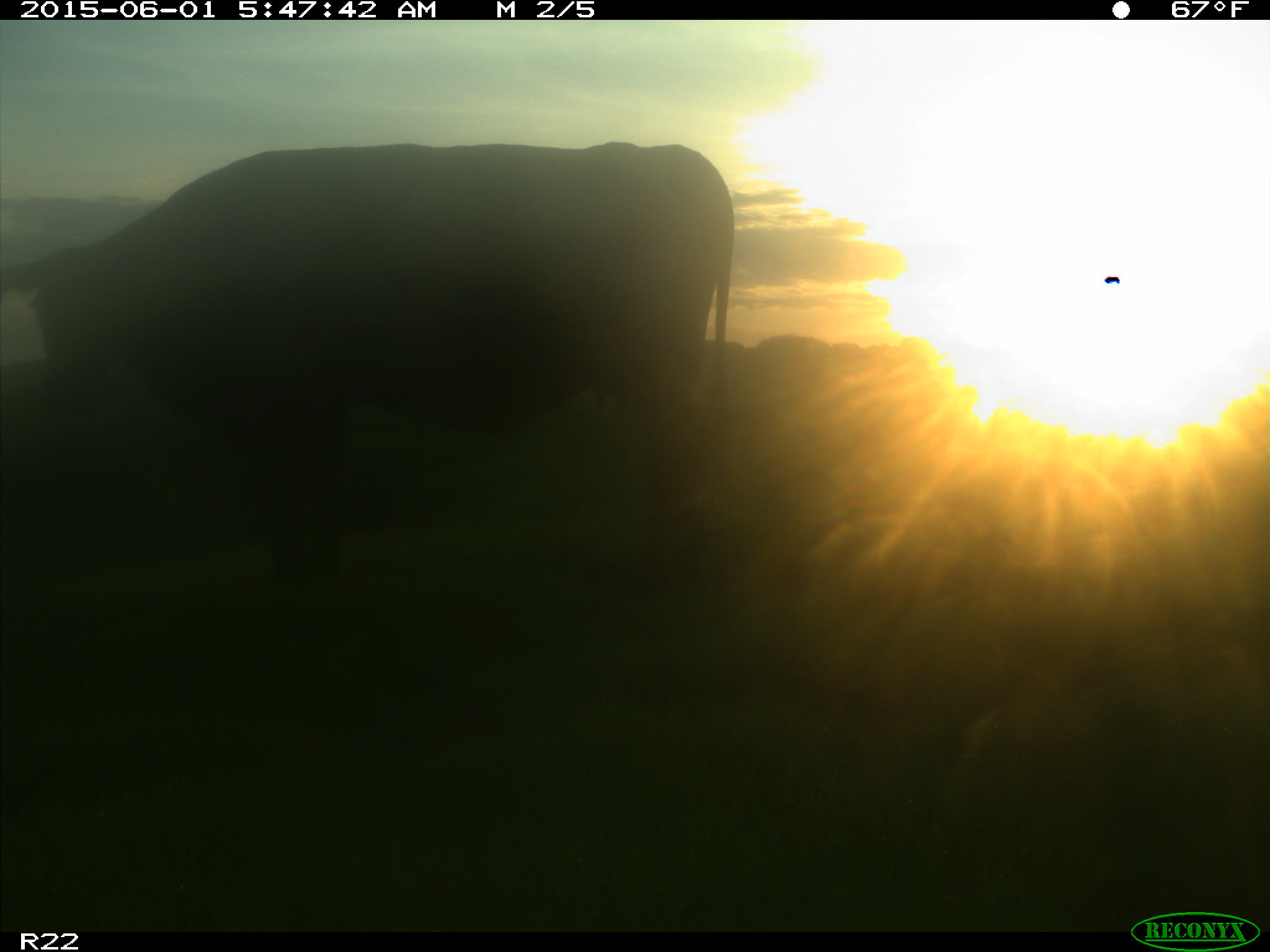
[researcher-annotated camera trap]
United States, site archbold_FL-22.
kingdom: Animalia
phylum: Chordata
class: Mammalia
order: Artiodactyla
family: Bovidae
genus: Bos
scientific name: Bos taurus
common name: domestic cow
Bos taurus (domestic cow).